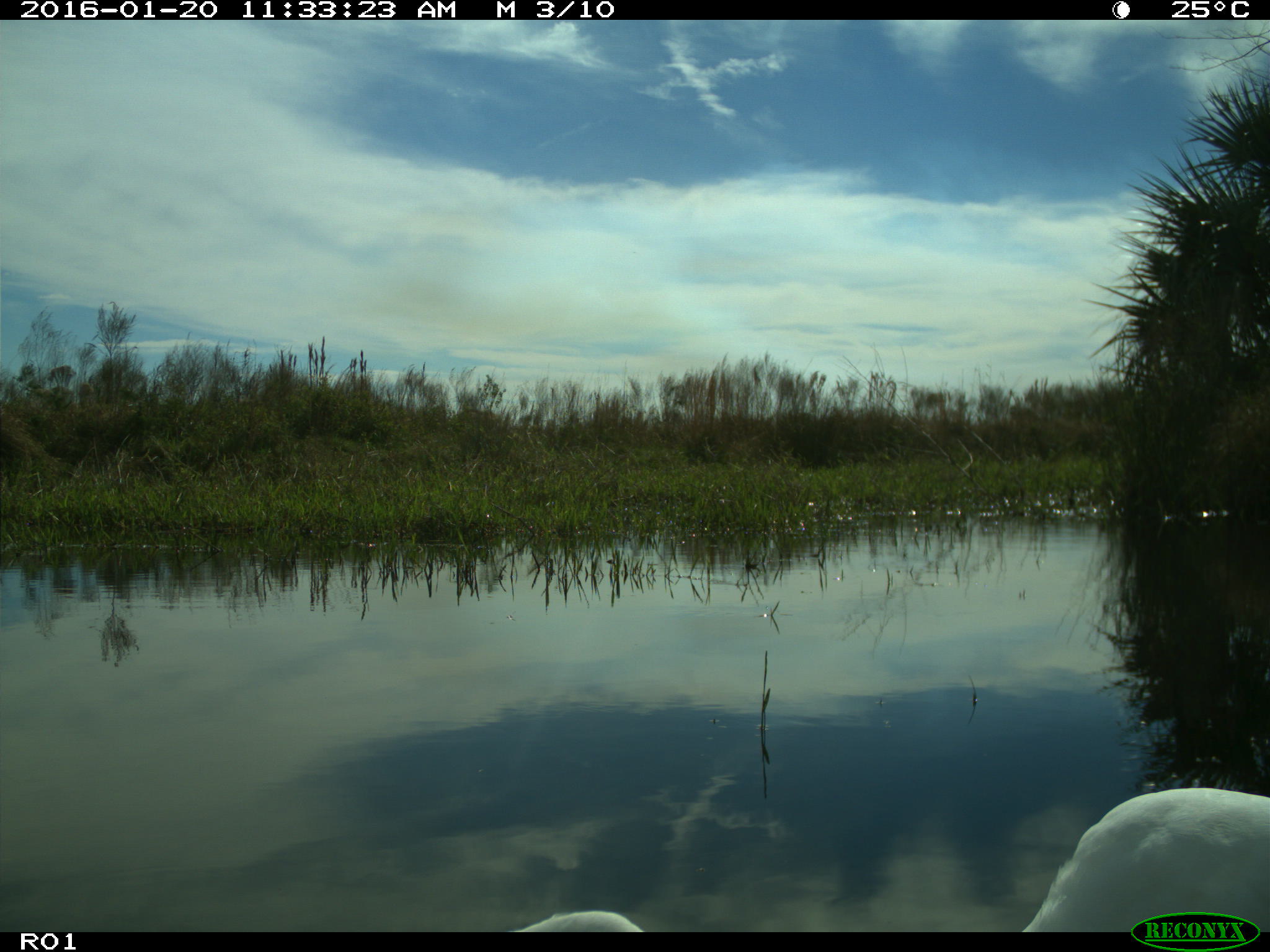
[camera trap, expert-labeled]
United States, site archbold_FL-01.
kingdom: Animalia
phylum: Chordata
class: Aves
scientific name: Aves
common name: birds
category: unidentified bird